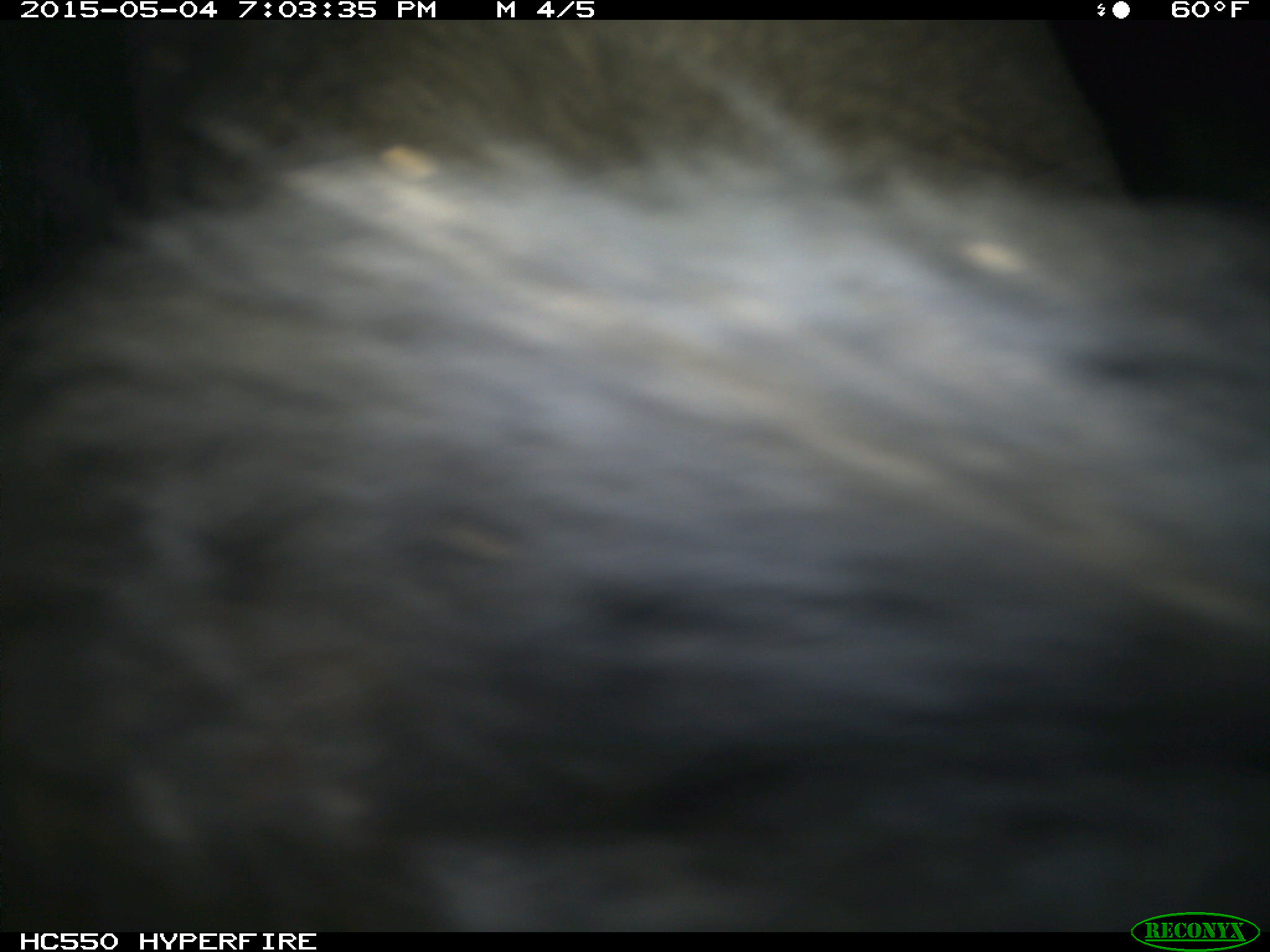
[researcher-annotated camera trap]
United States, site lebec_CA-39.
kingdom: Animalia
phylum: Chordata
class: Mammalia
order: Artiodactyla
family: Bovidae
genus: Bos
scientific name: Bos taurus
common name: domestic cow